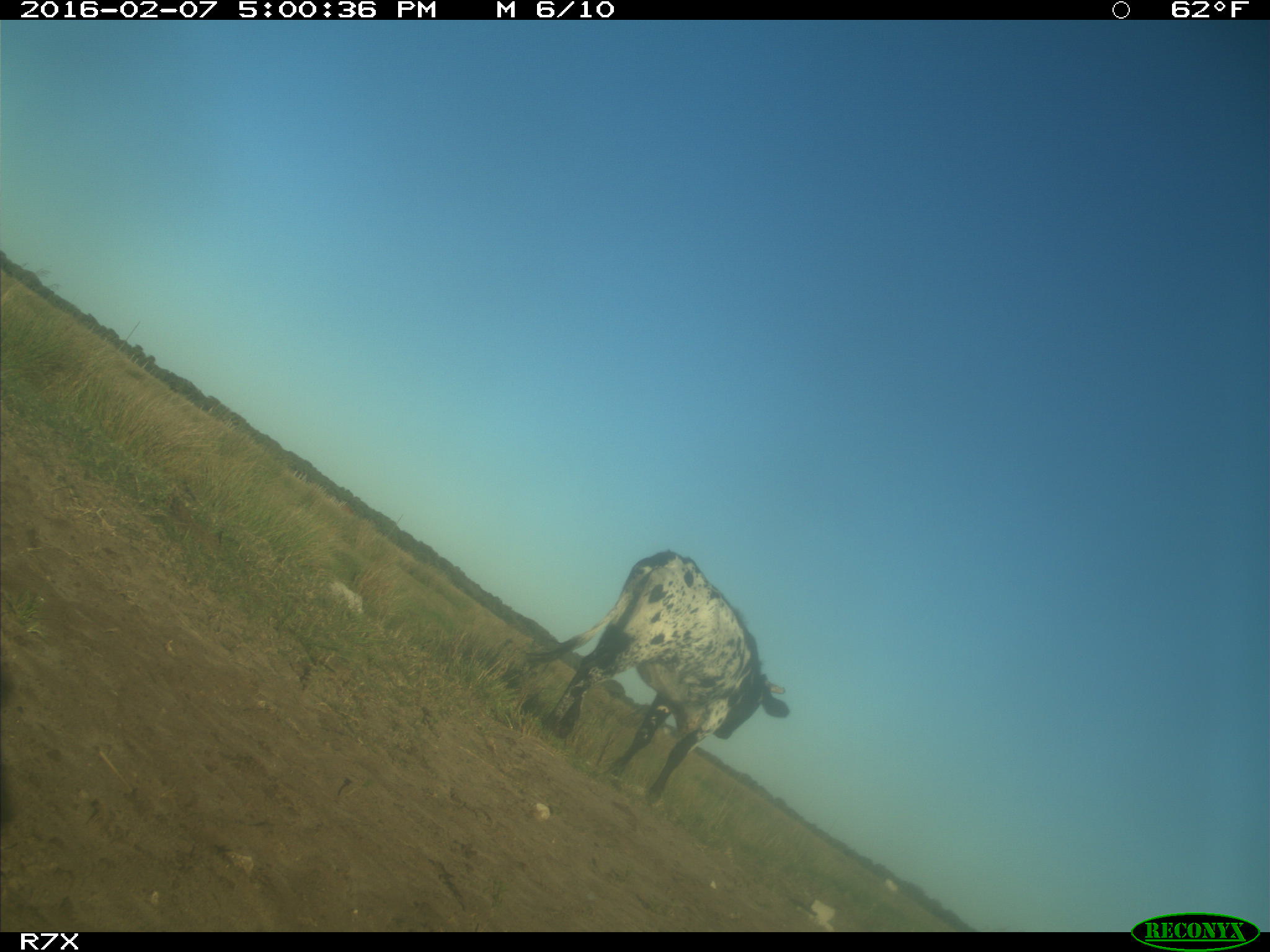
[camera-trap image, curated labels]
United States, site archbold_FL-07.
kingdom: Animalia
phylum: Chordata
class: Mammalia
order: Artiodactyla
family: Bovidae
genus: Bos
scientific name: Bos taurus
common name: domestic cow